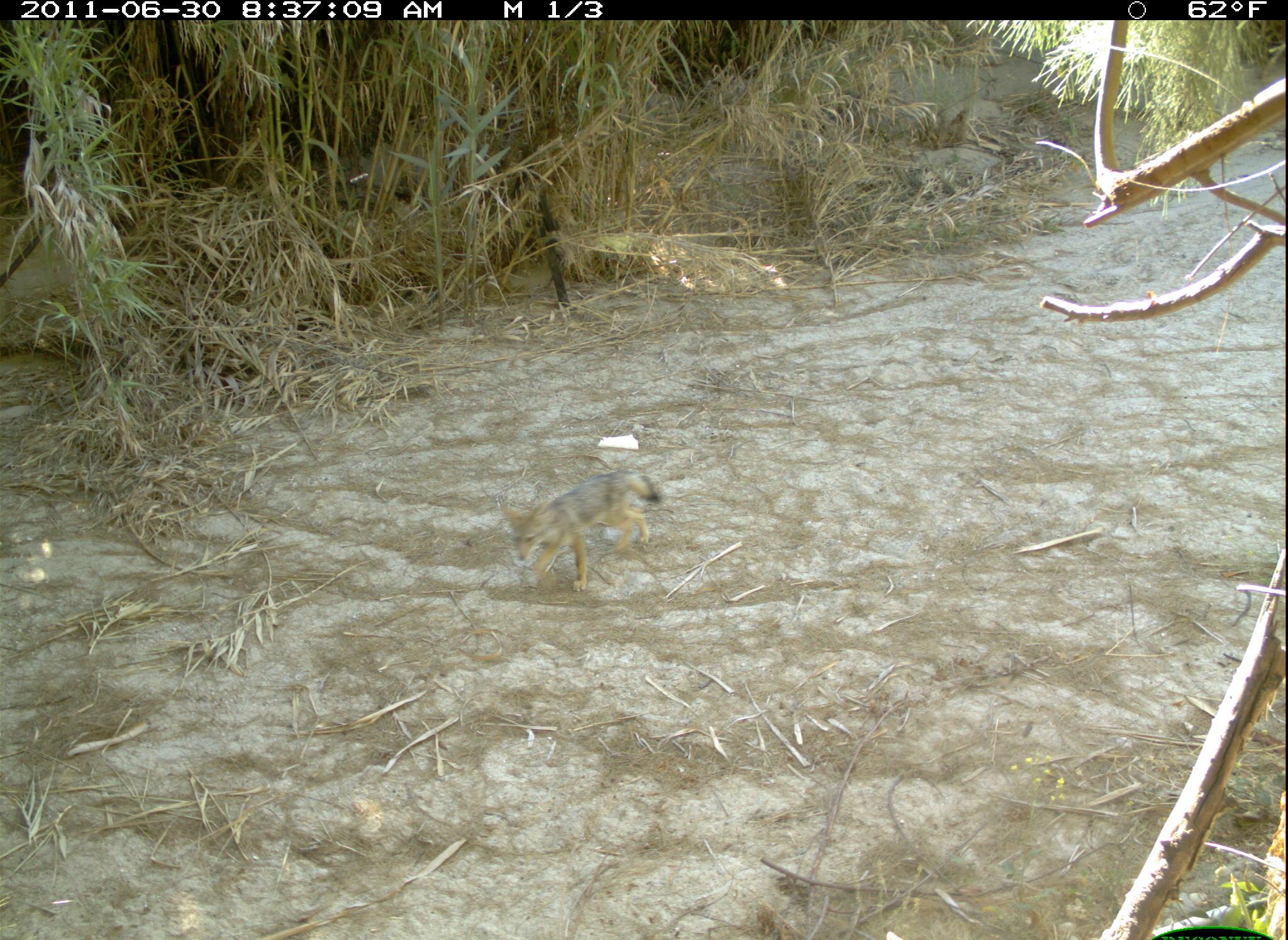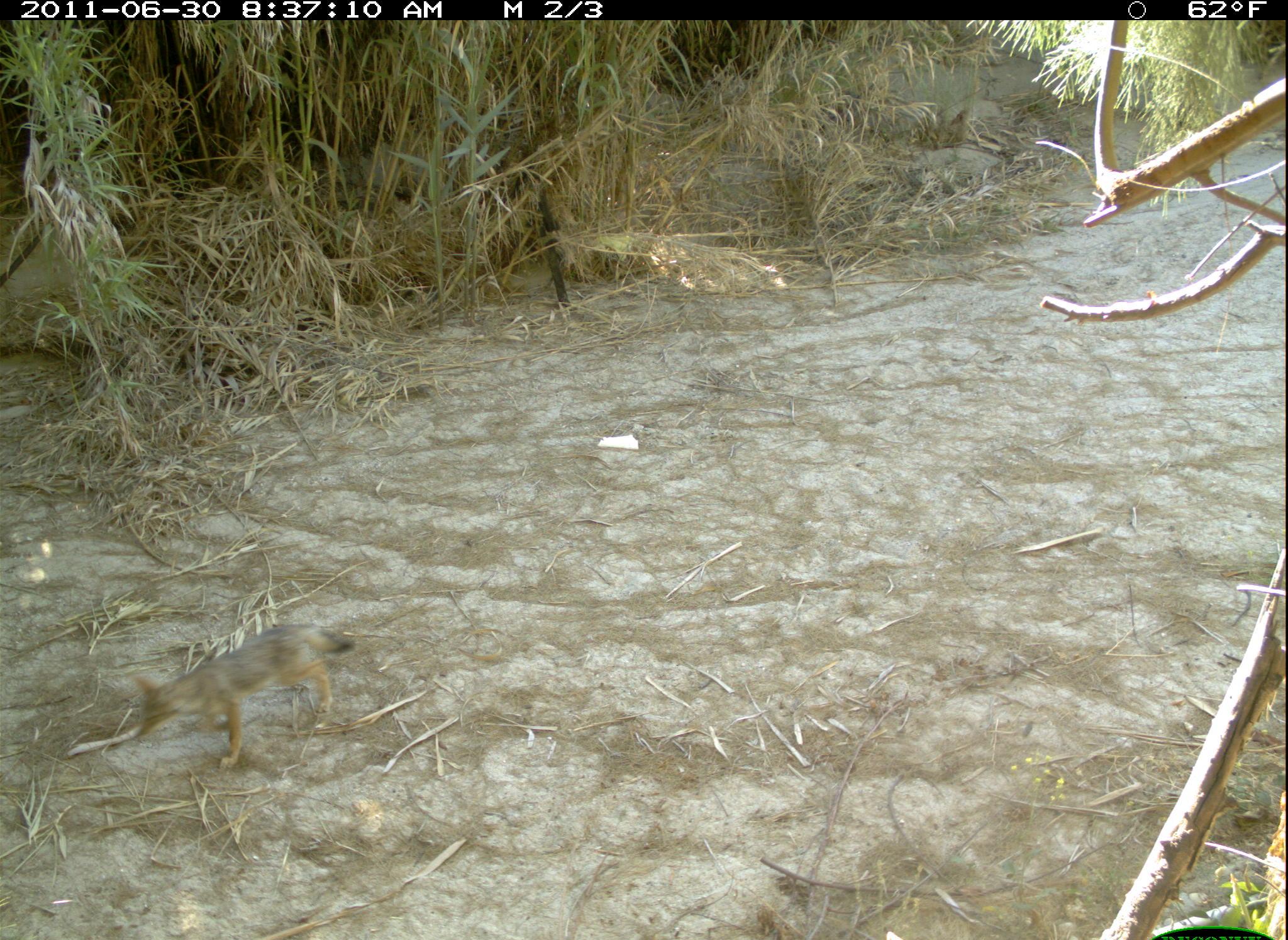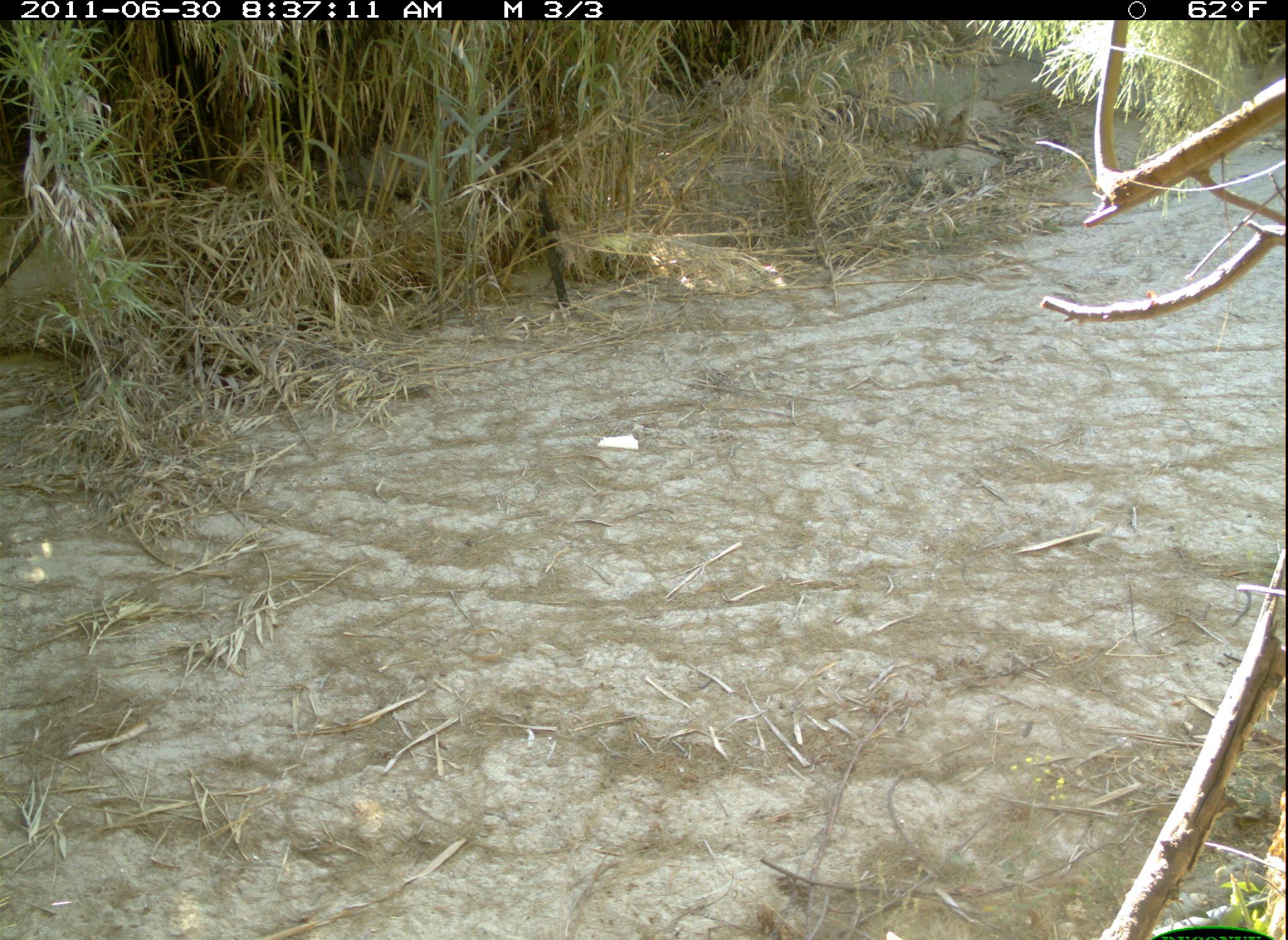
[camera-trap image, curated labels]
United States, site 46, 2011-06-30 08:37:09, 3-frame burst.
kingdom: Animalia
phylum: Chordata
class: Mammalia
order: Carnivora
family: Canidae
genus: Canis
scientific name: Canis latrans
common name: coyote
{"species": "coyote (Canis latrans)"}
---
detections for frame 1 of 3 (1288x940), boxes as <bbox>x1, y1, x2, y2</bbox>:
coyote: <bbox>486, 458, 678, 597</bbox>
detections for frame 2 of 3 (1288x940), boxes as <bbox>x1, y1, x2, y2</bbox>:
coyote: <bbox>96, 609, 355, 784</bbox>